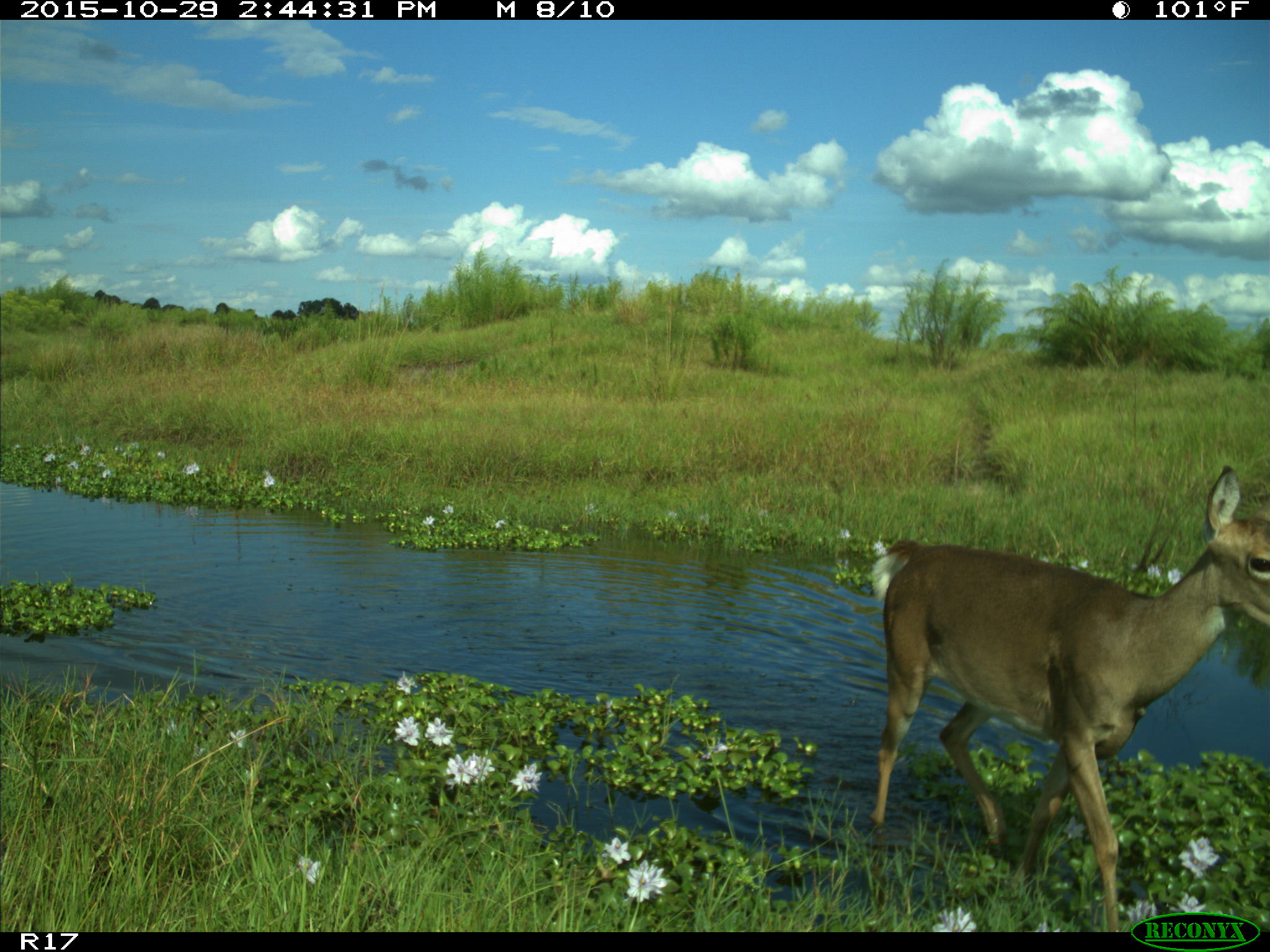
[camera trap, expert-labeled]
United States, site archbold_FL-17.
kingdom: Animalia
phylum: Chordata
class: Mammalia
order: Artiodactyla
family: Cervidae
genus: Odocoileus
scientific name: Odocoileus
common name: deer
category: unidentified deer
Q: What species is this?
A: Unidentified deer (deer) (Odocoileus).